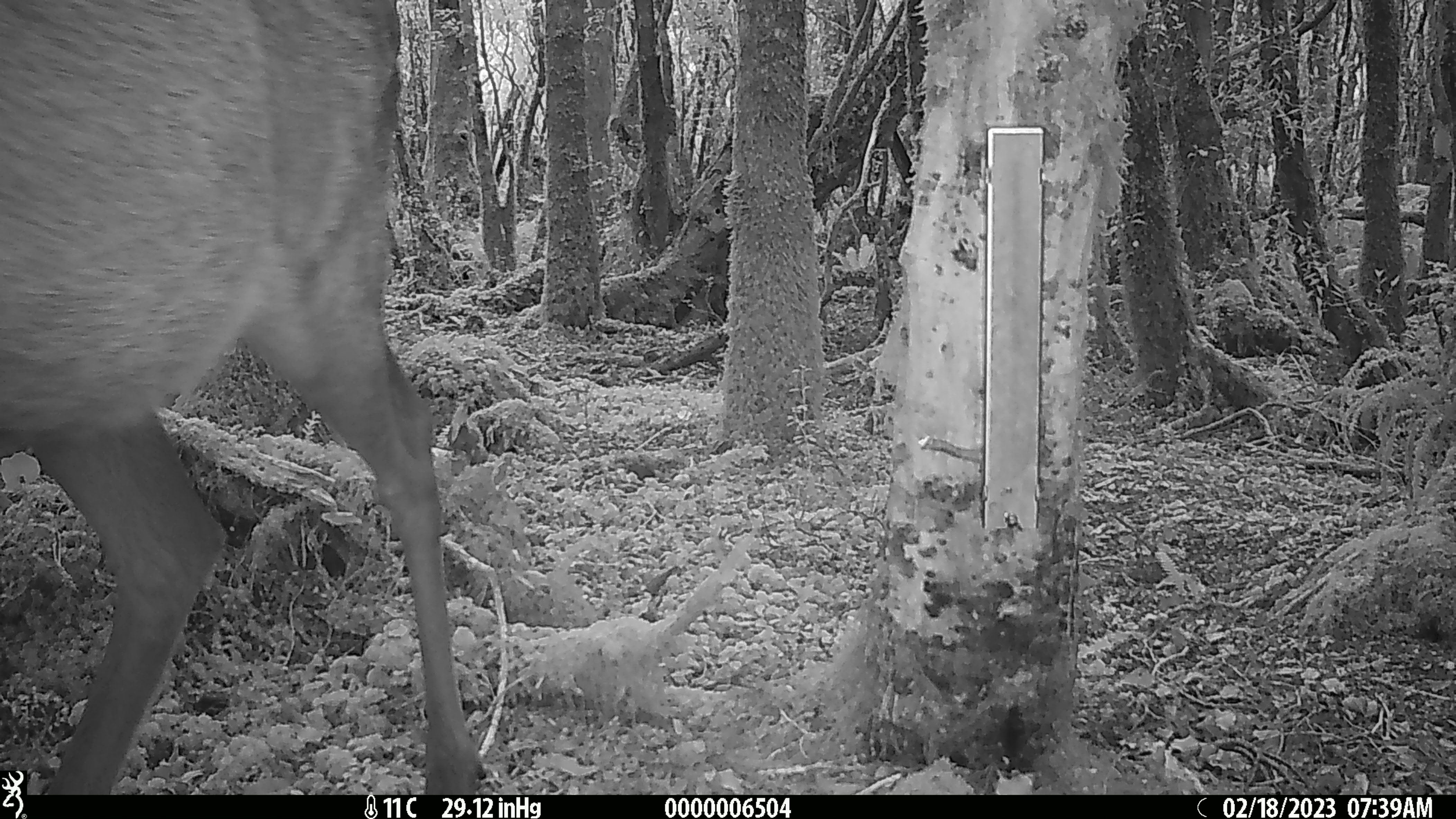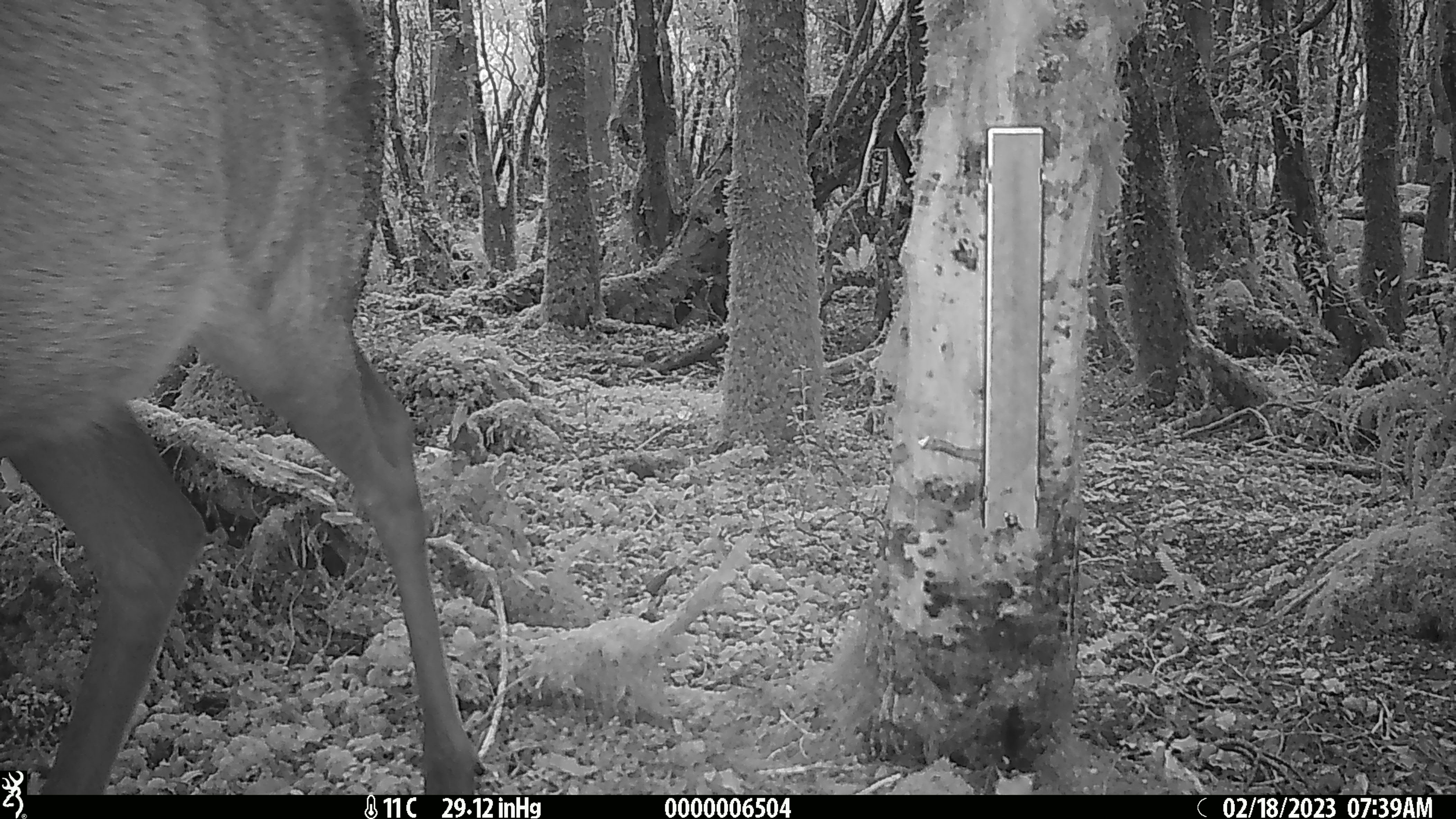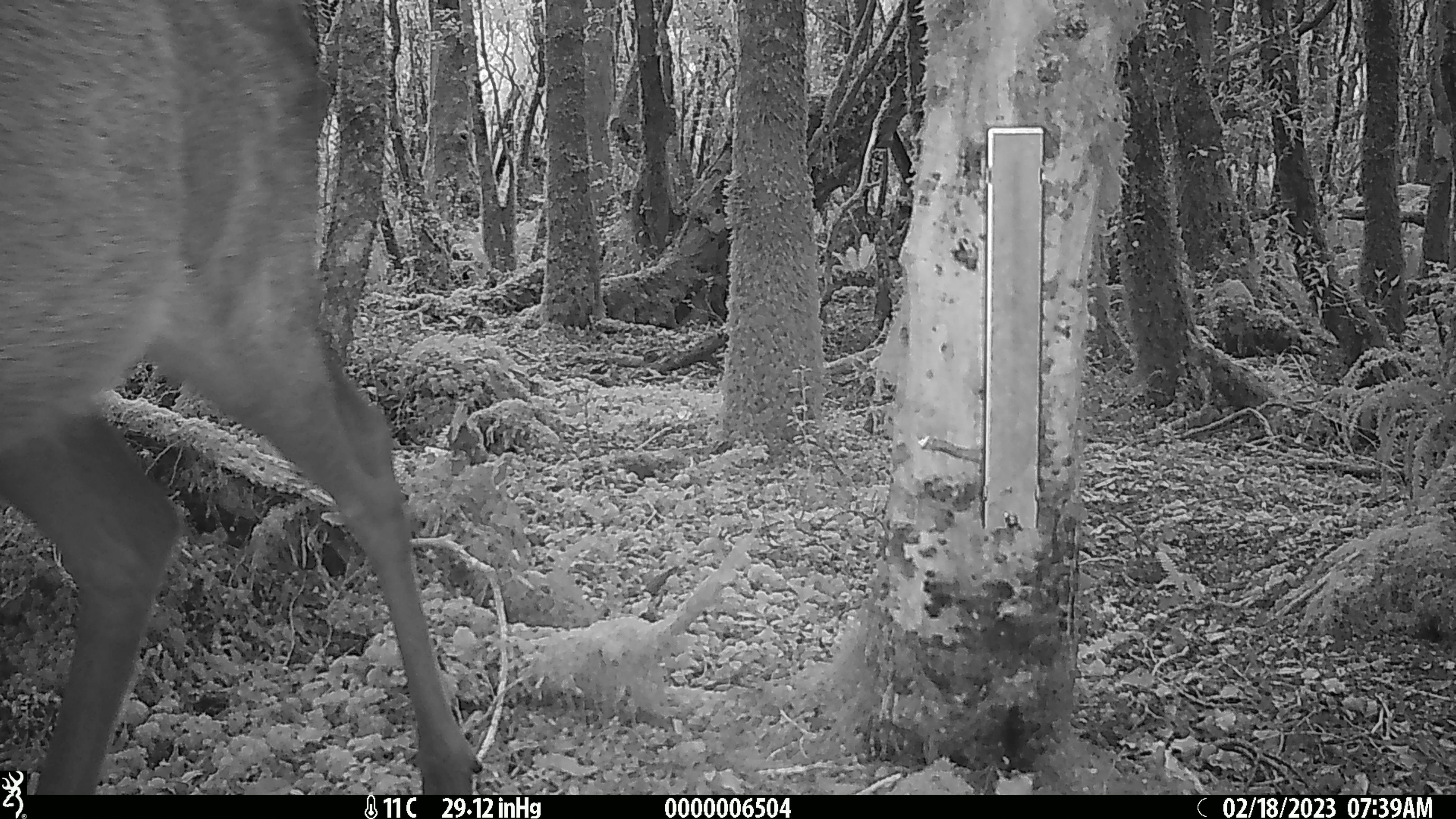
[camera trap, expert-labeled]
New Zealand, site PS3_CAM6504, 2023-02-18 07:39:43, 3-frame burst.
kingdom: Animalia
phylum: Chordata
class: Mammalia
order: Artiodactyla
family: Cervidae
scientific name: Cervidae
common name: deer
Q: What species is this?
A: Deer (Cervidae).